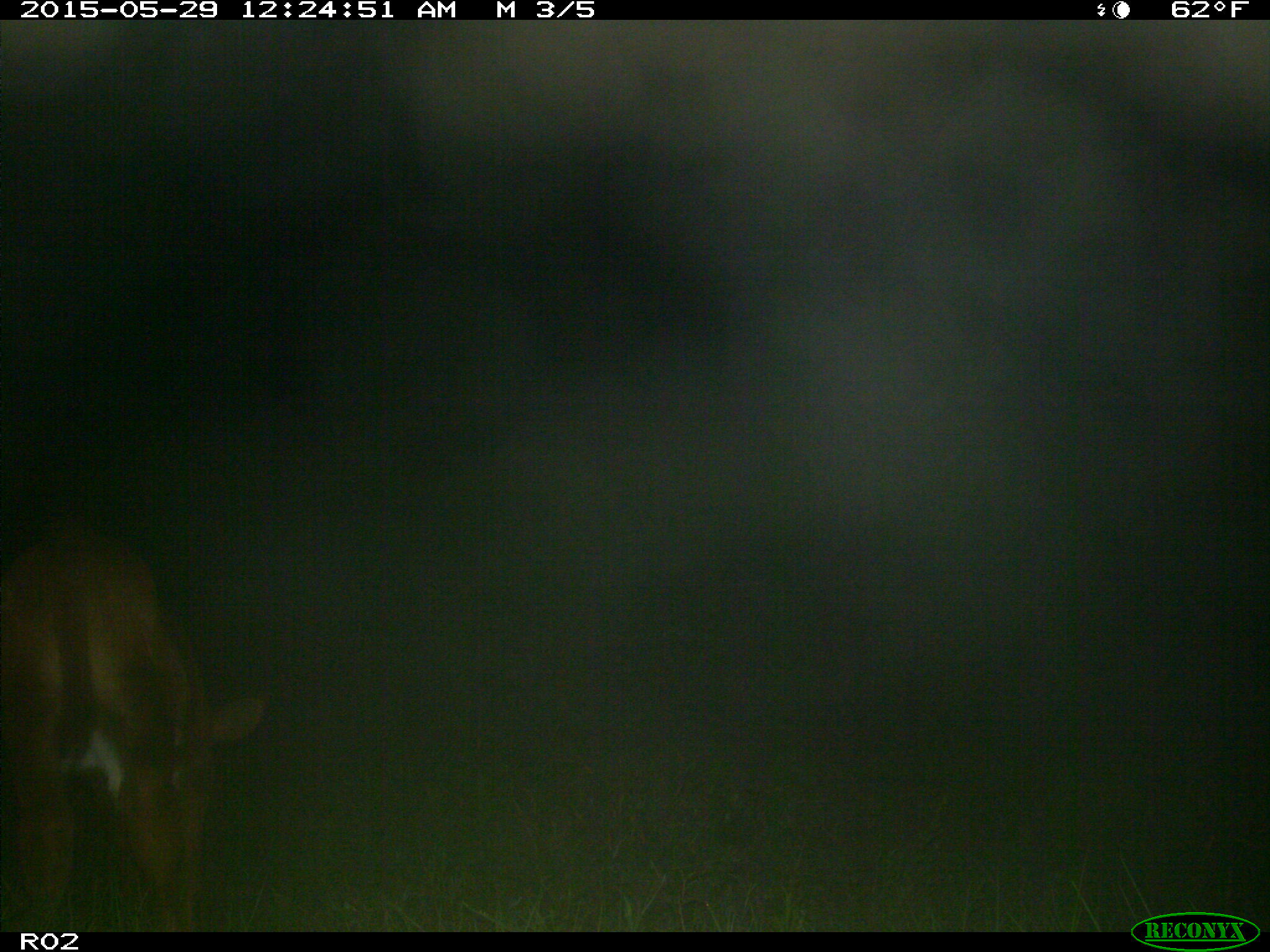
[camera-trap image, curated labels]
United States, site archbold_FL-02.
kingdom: Animalia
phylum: Chordata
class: Mammalia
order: Artiodactyla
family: Bovidae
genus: Bos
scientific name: Bos taurus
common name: domestic cow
Bos taurus (domestic cow).